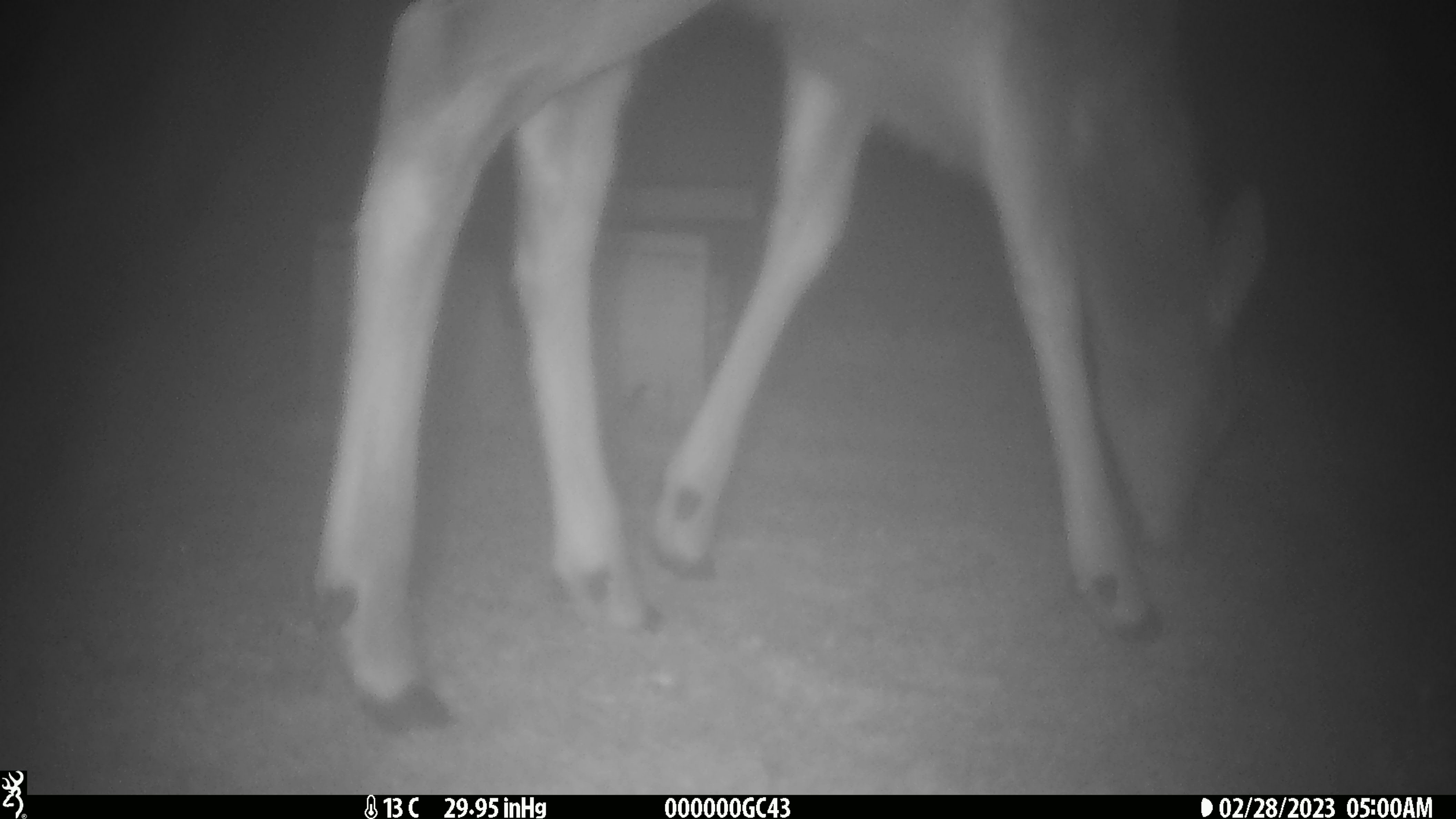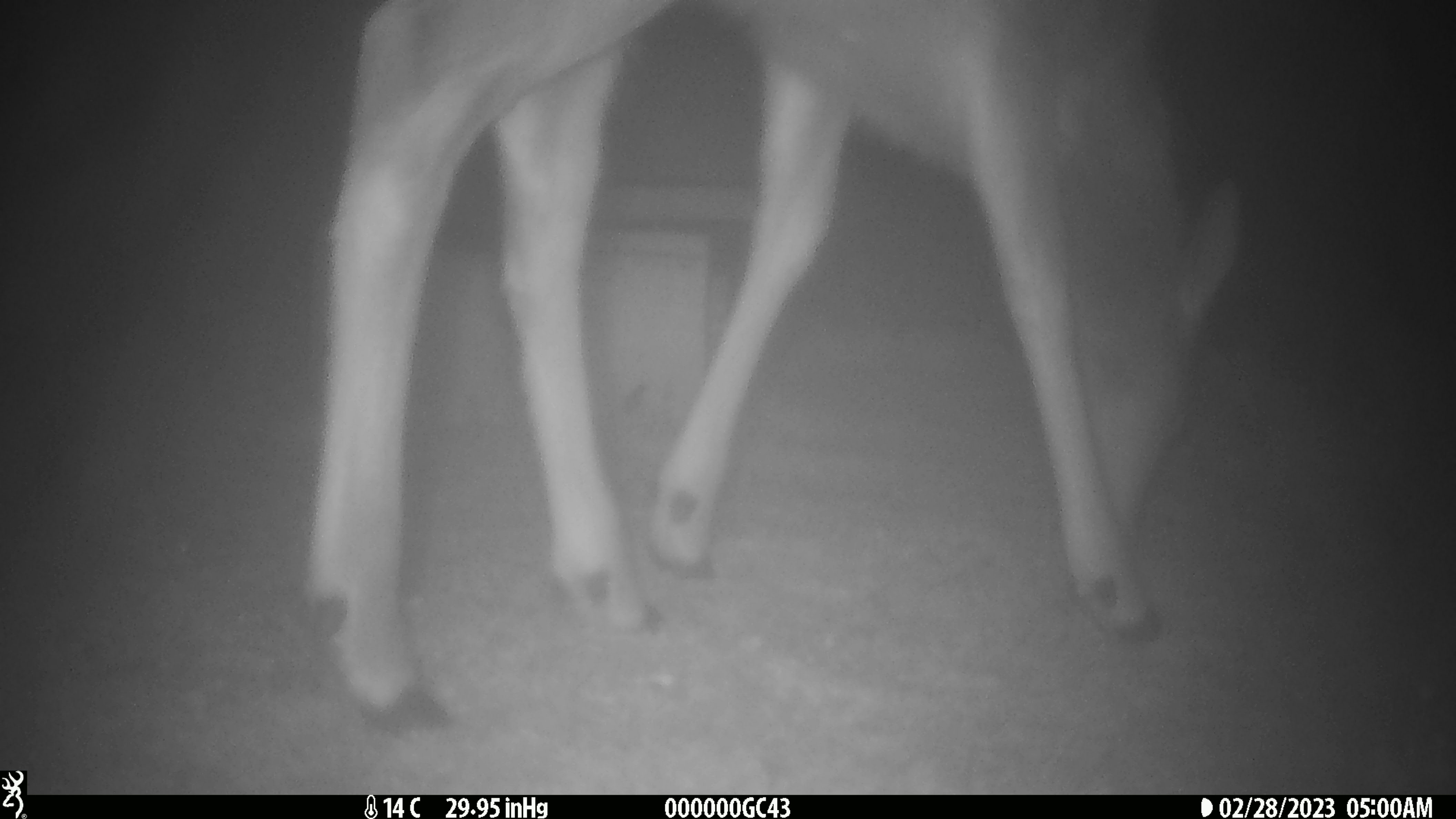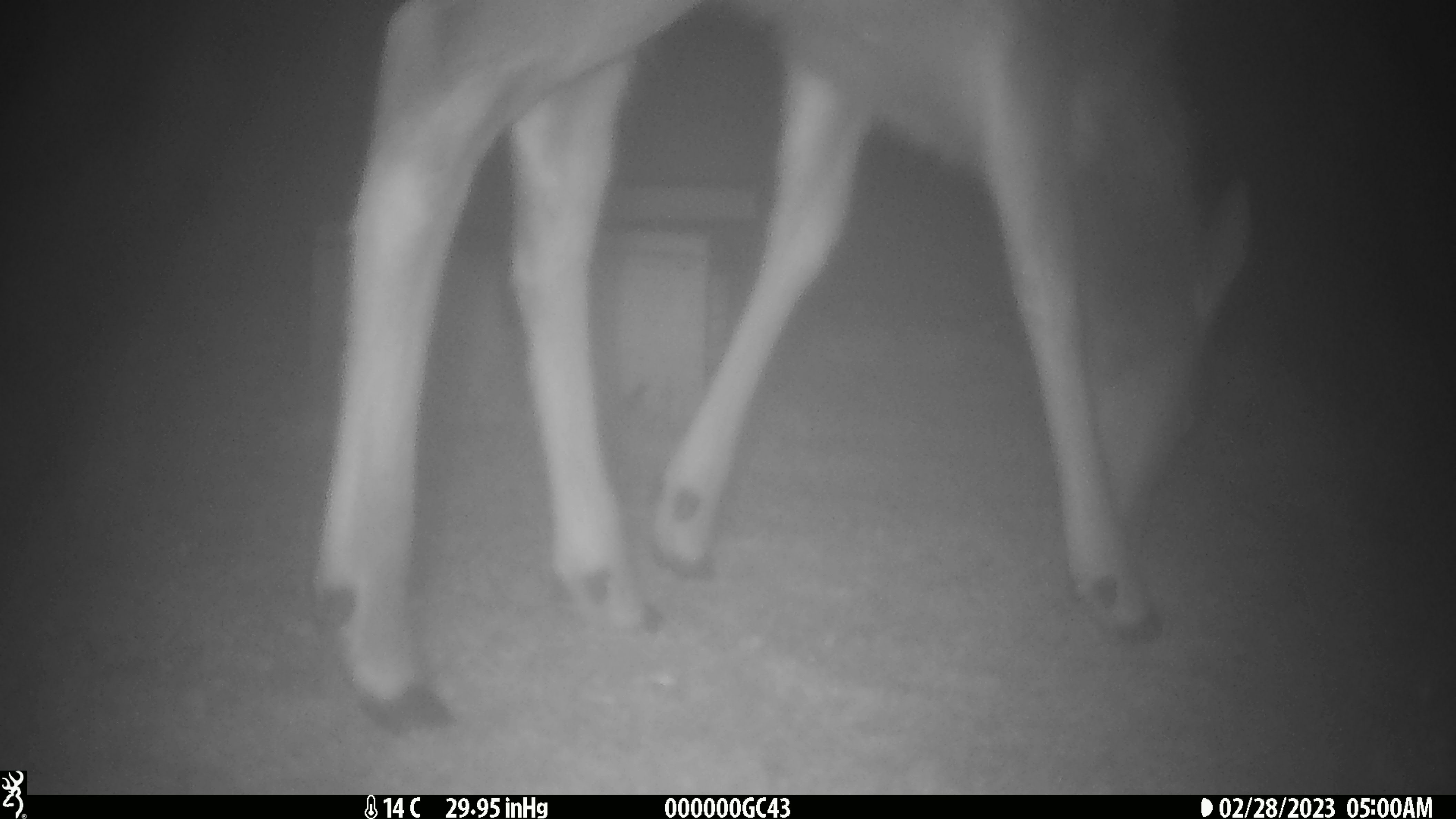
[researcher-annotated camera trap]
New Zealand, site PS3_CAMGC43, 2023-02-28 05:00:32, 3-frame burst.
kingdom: Animalia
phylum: Chordata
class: Mammalia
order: Artiodactyla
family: Cervidae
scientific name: Cervidae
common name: deer